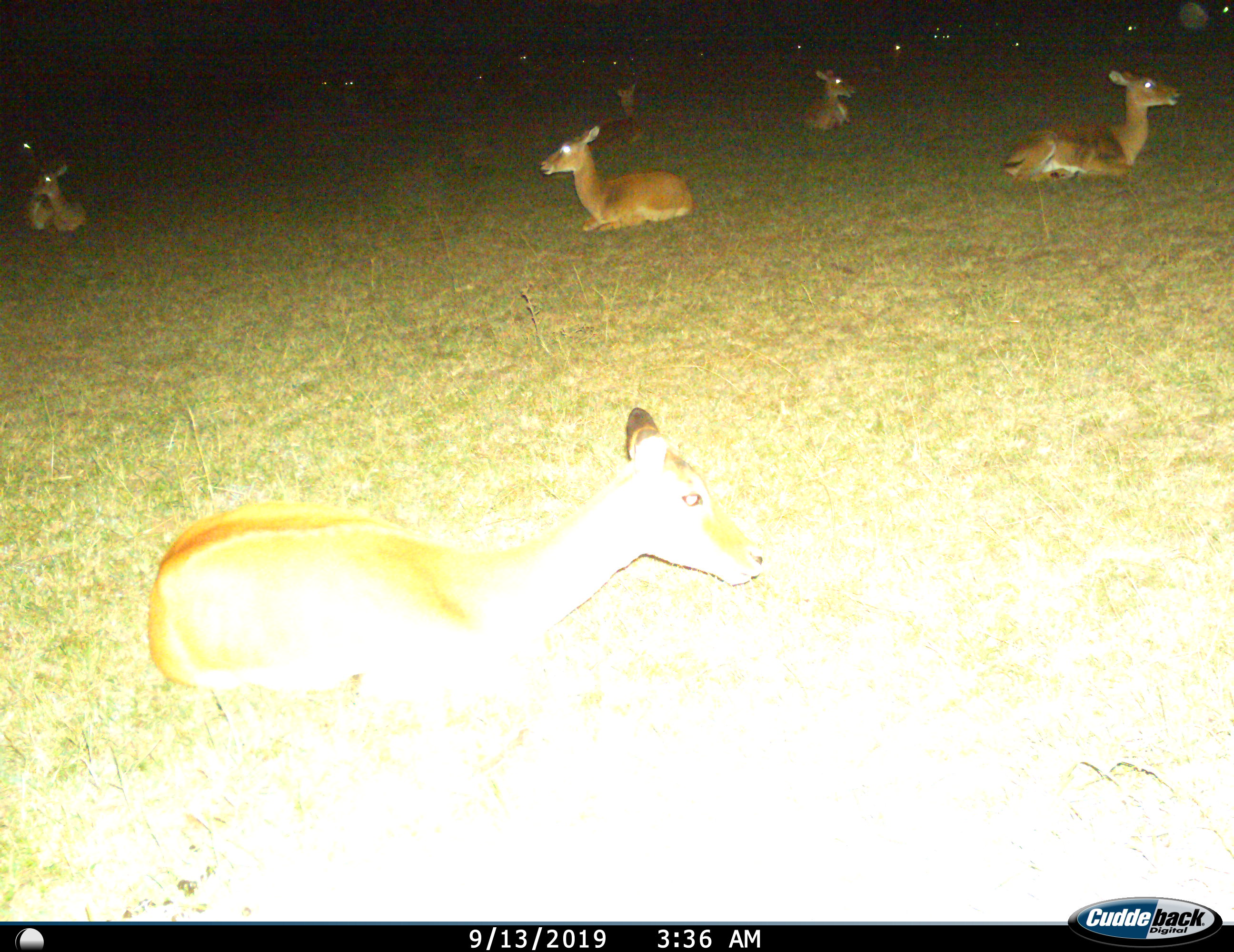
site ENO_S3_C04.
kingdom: Animalia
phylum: Chordata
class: Mammalia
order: Artiodactyla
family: Bovidae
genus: Aepyceros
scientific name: Aepyceros melampus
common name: impala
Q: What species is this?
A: Impala (Aepyceros melampus).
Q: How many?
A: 11-50.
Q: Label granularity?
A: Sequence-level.